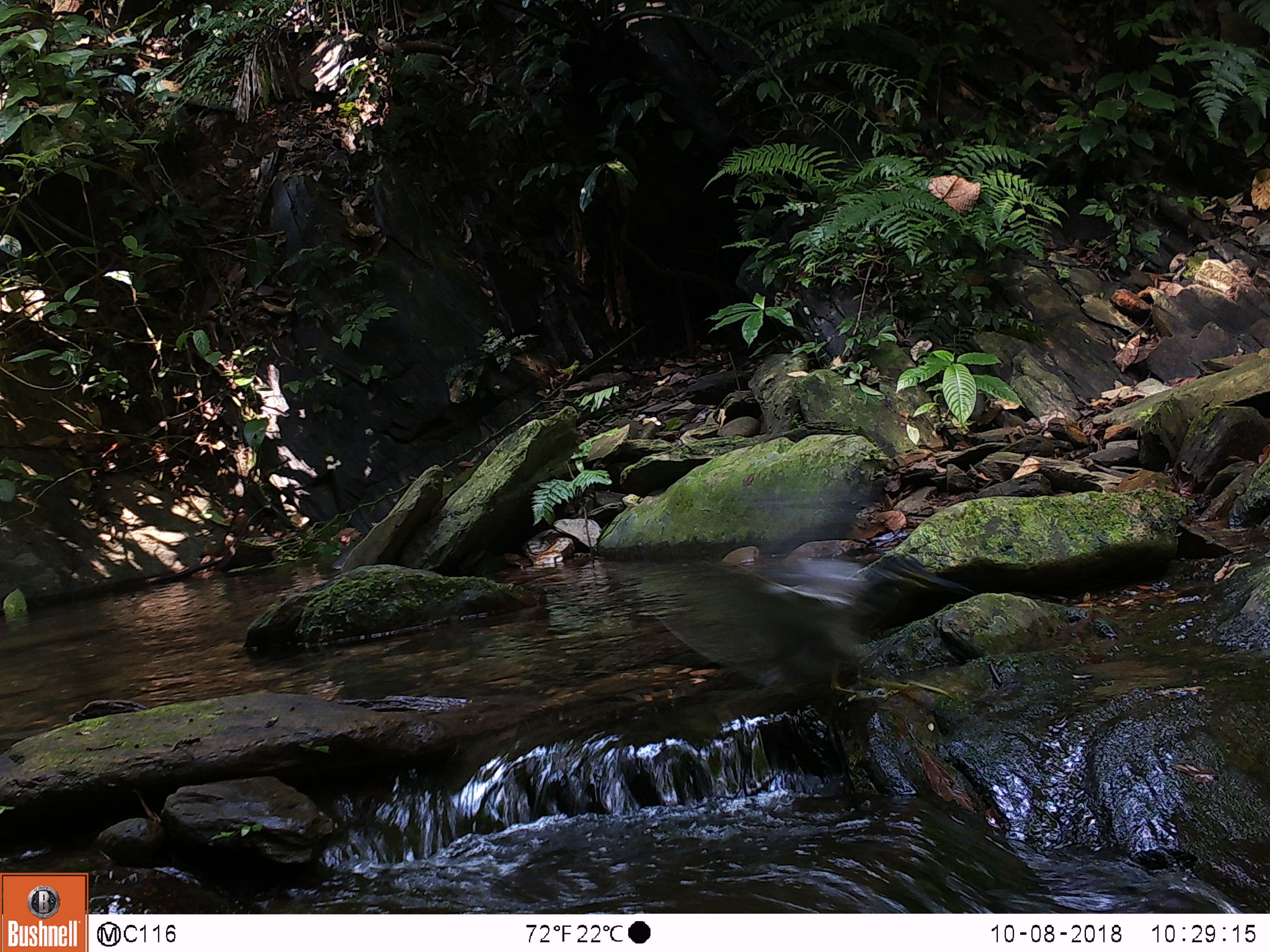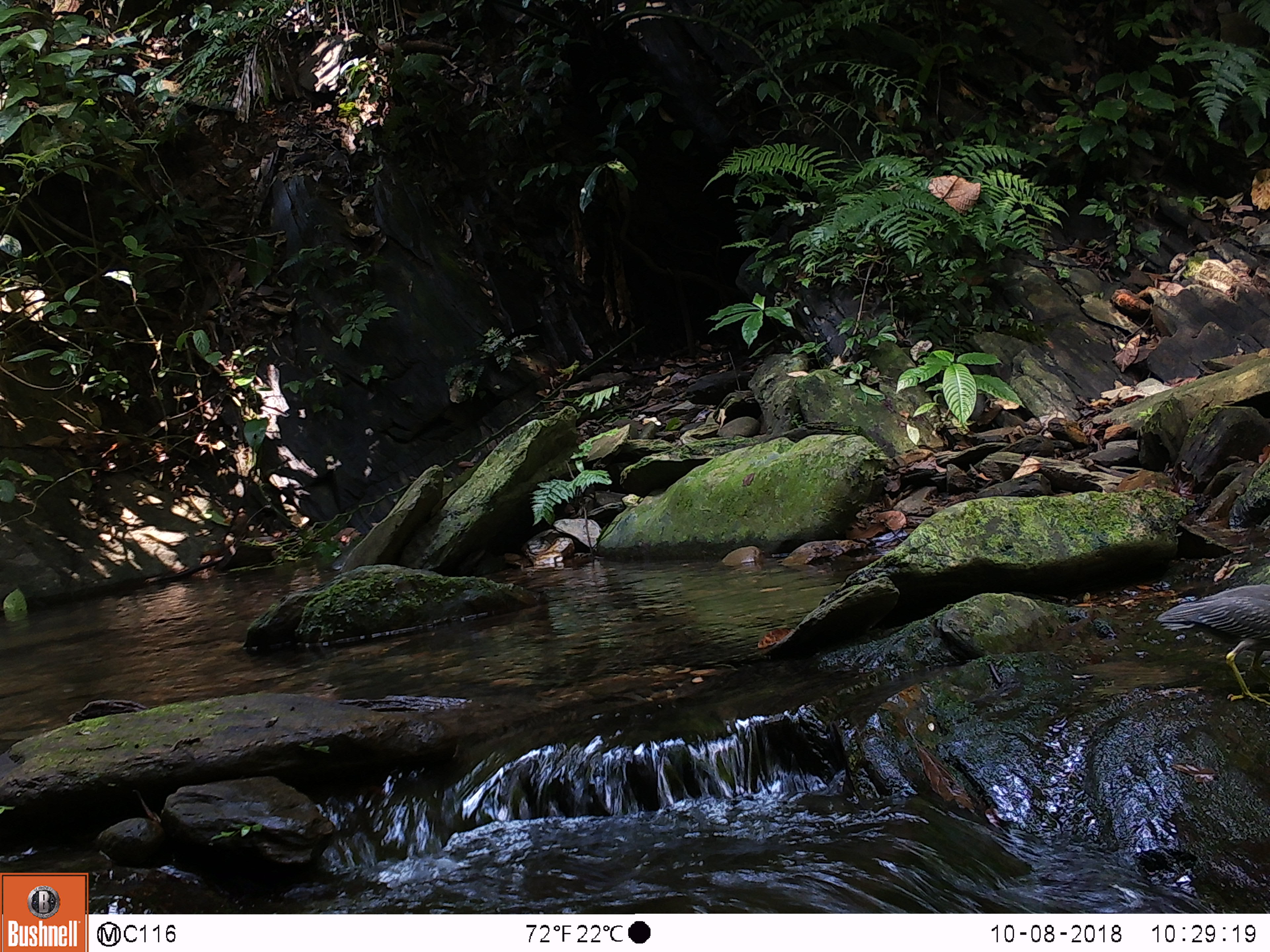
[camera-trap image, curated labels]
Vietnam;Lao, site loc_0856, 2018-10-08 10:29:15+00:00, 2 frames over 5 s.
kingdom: Animalia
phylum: Chordata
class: Aves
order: Pelecaniformes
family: Ardeidae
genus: Butorides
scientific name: Butorides striata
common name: striated heron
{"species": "striated heron (Butorides striata)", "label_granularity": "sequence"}